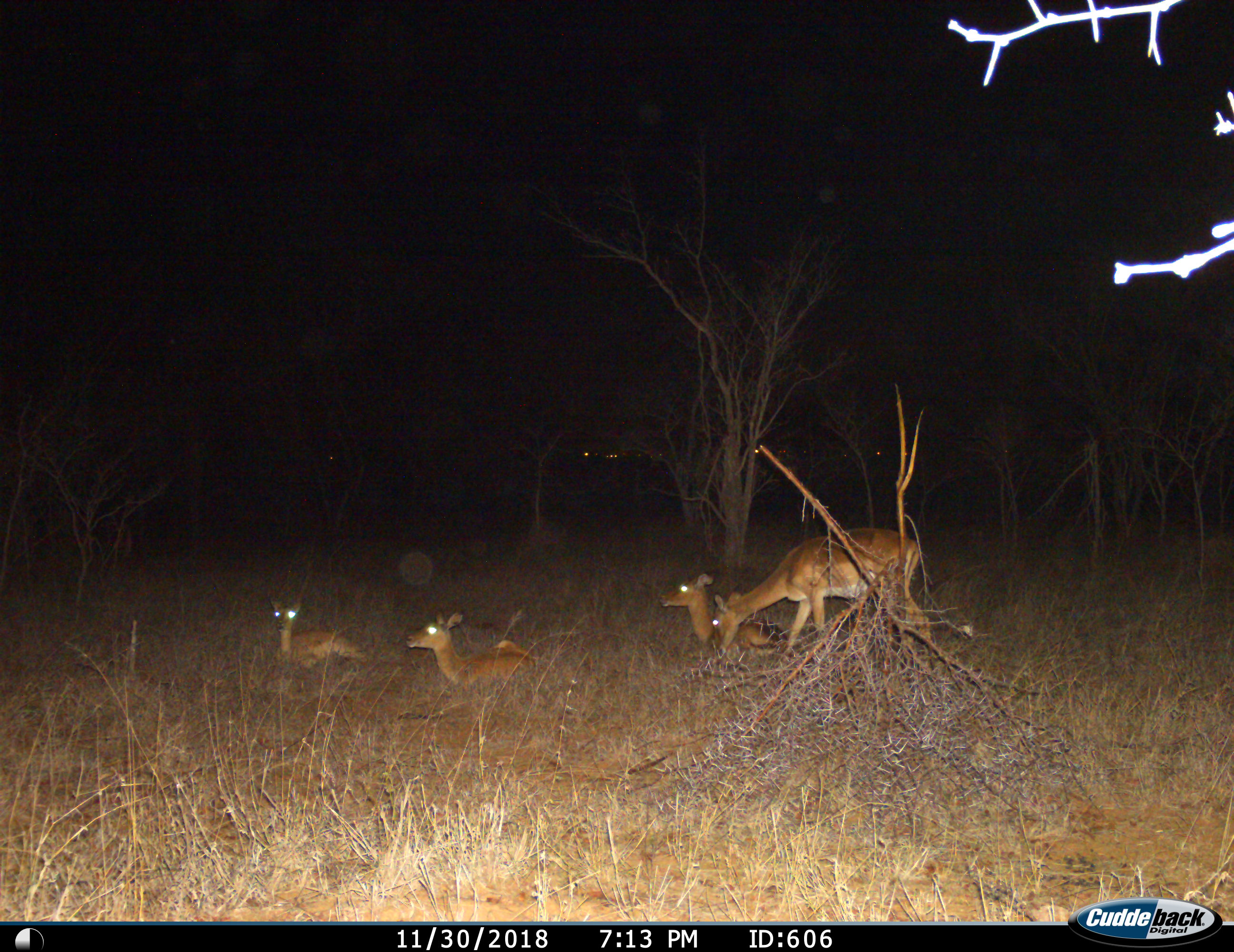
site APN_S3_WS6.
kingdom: Animalia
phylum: Chordata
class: Mammalia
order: Artiodactyla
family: Bovidae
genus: Aepyceros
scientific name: Aepyceros melampus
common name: impala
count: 4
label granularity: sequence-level